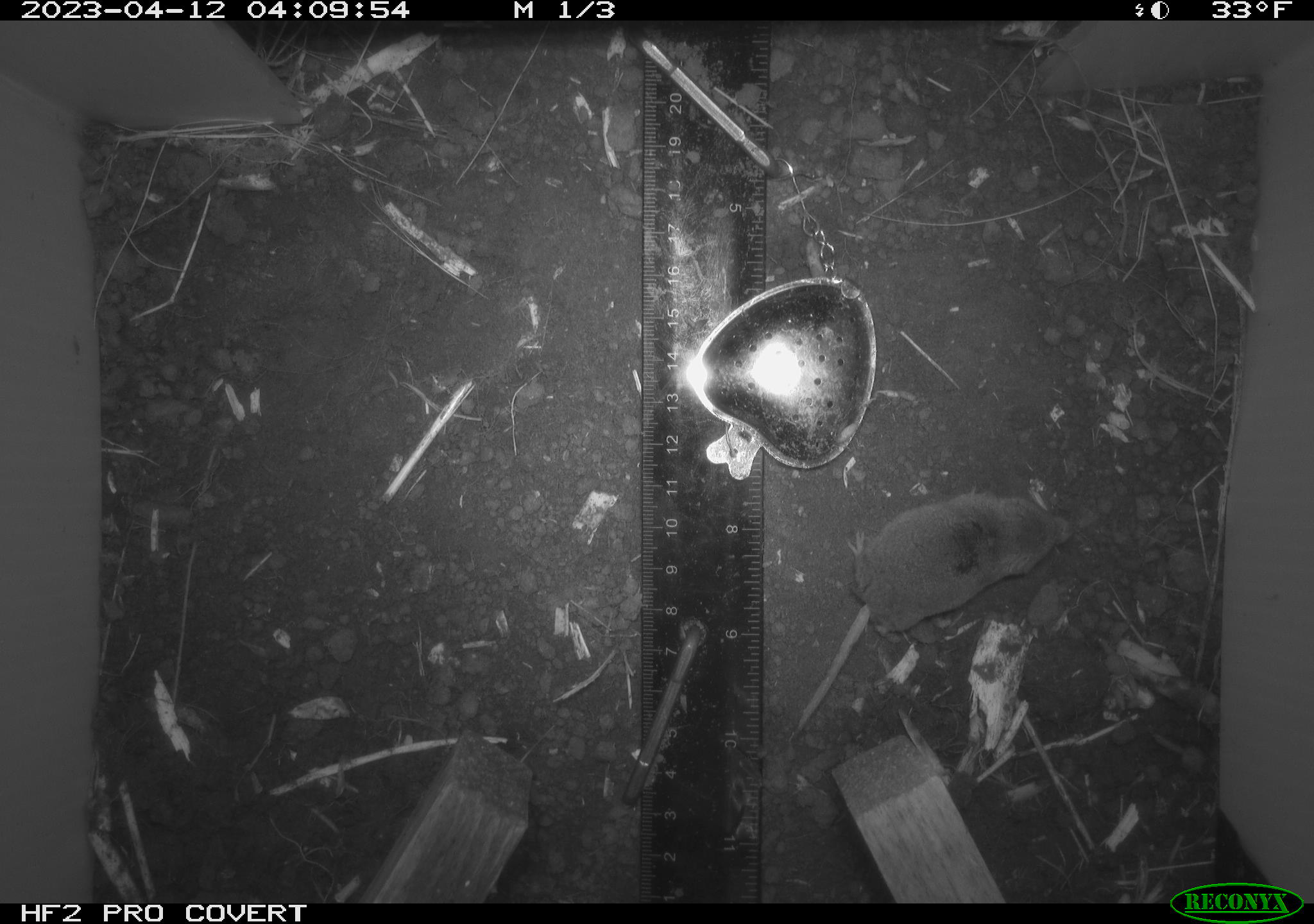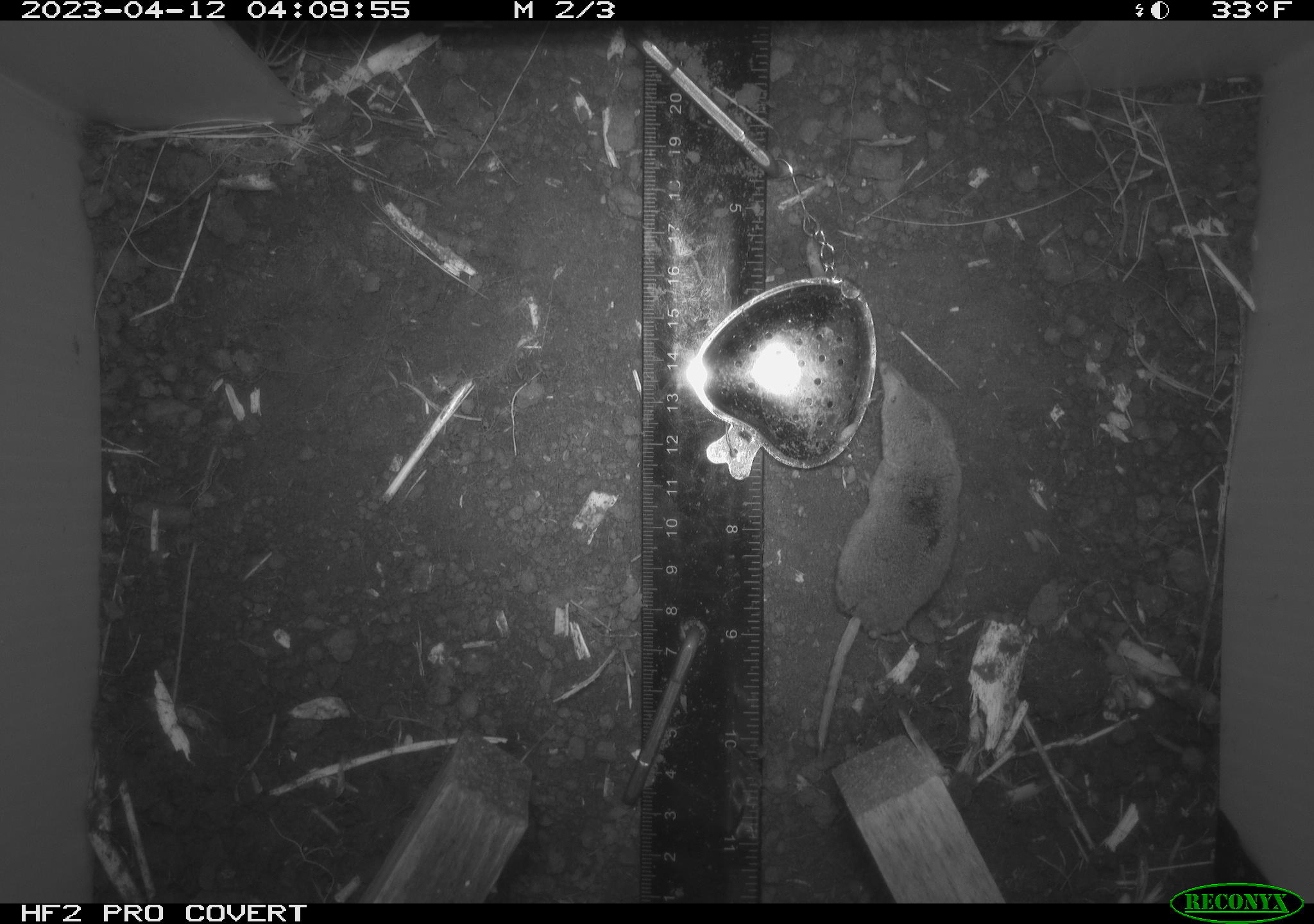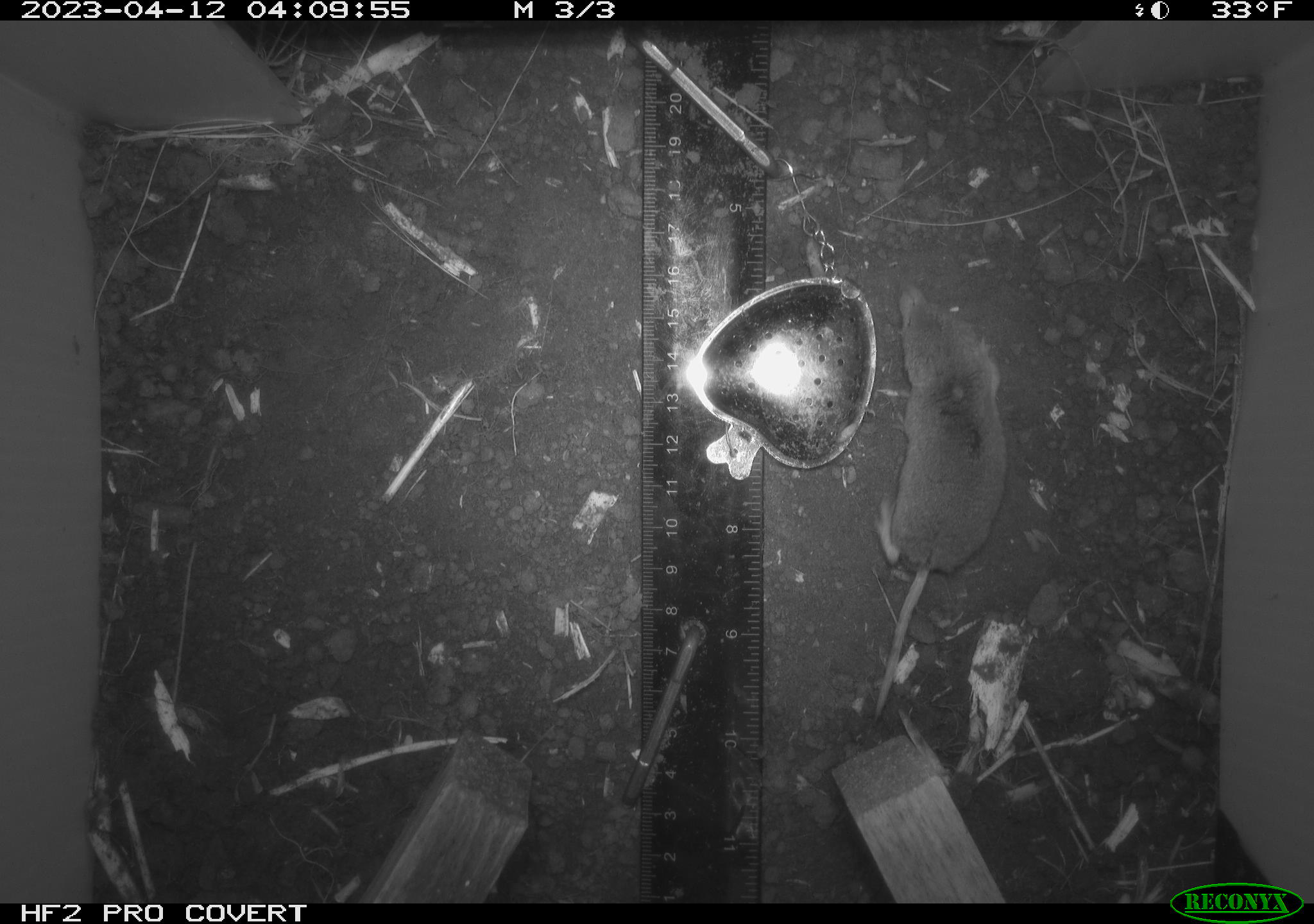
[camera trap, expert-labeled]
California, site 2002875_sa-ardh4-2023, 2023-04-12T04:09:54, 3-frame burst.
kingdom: Animalia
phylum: Chordata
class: Mammalia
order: Eulipotyphla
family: Soricidae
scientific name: Soricidae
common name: shrews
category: soricidae family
Soricidae family (shrews) (Soricidae).